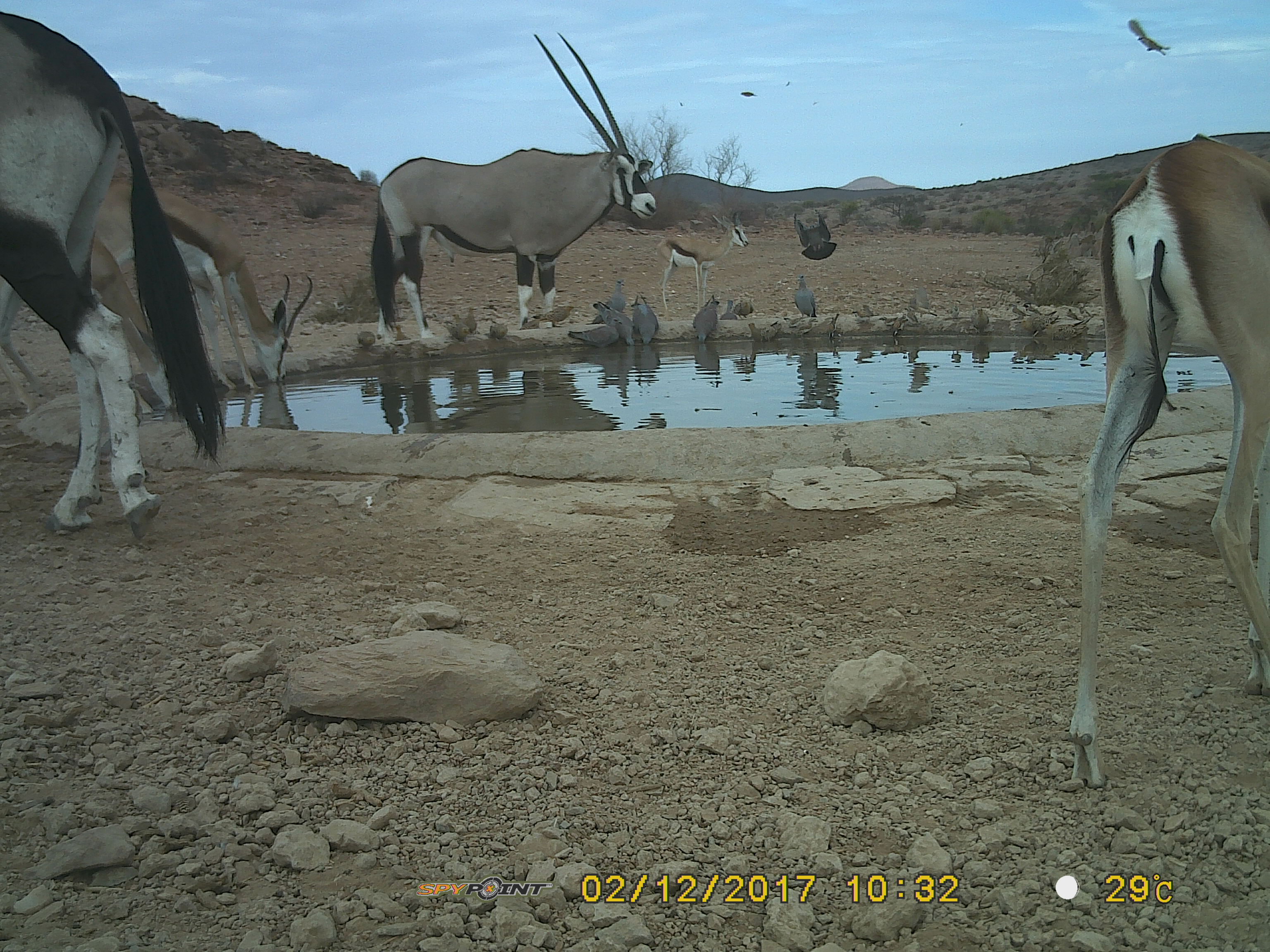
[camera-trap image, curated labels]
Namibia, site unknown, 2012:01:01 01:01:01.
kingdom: Animalia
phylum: Chordata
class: Mammalia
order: Artiodactyla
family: Bovidae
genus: Oryx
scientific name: Oryx gazella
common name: gemsbok